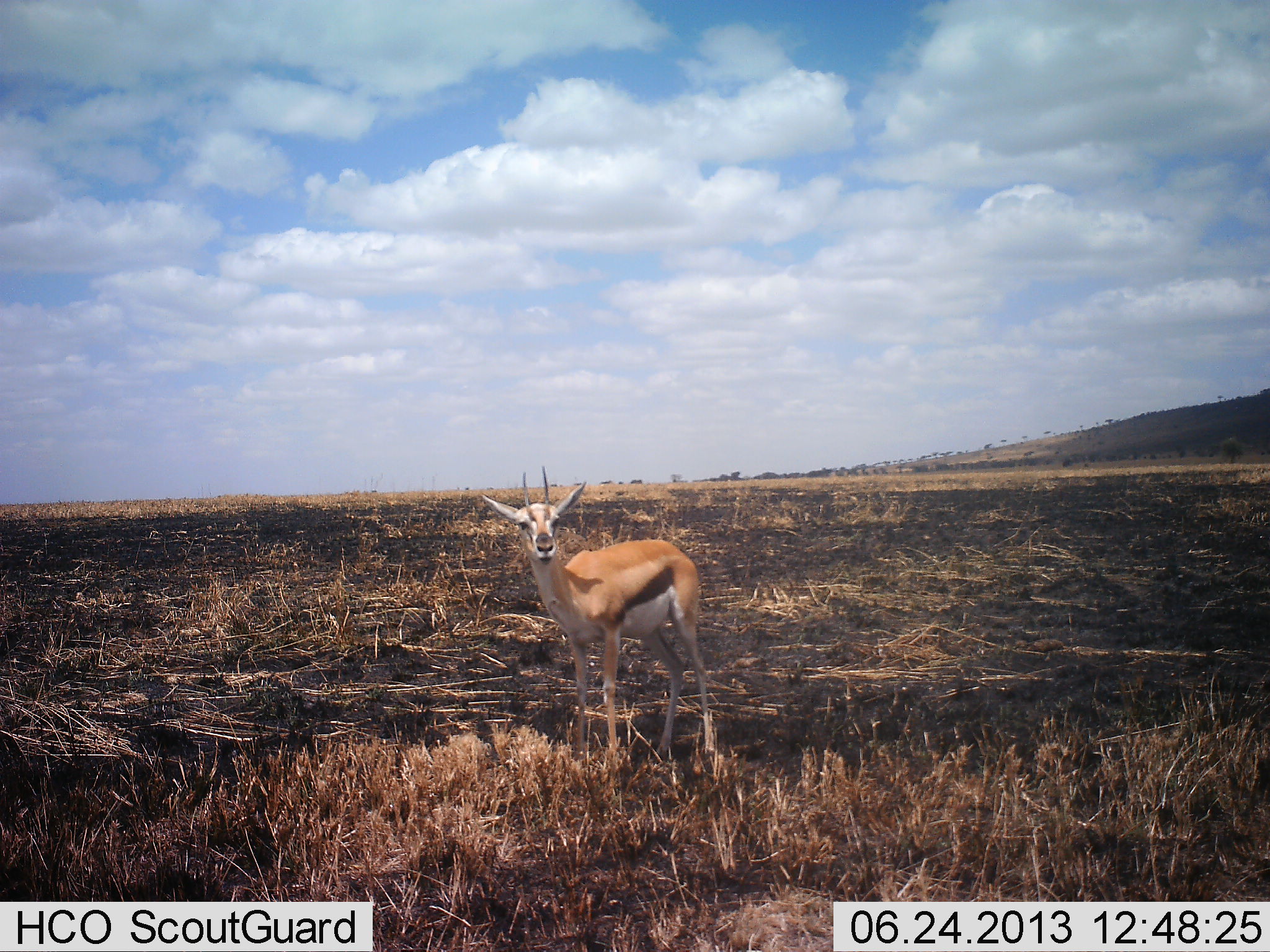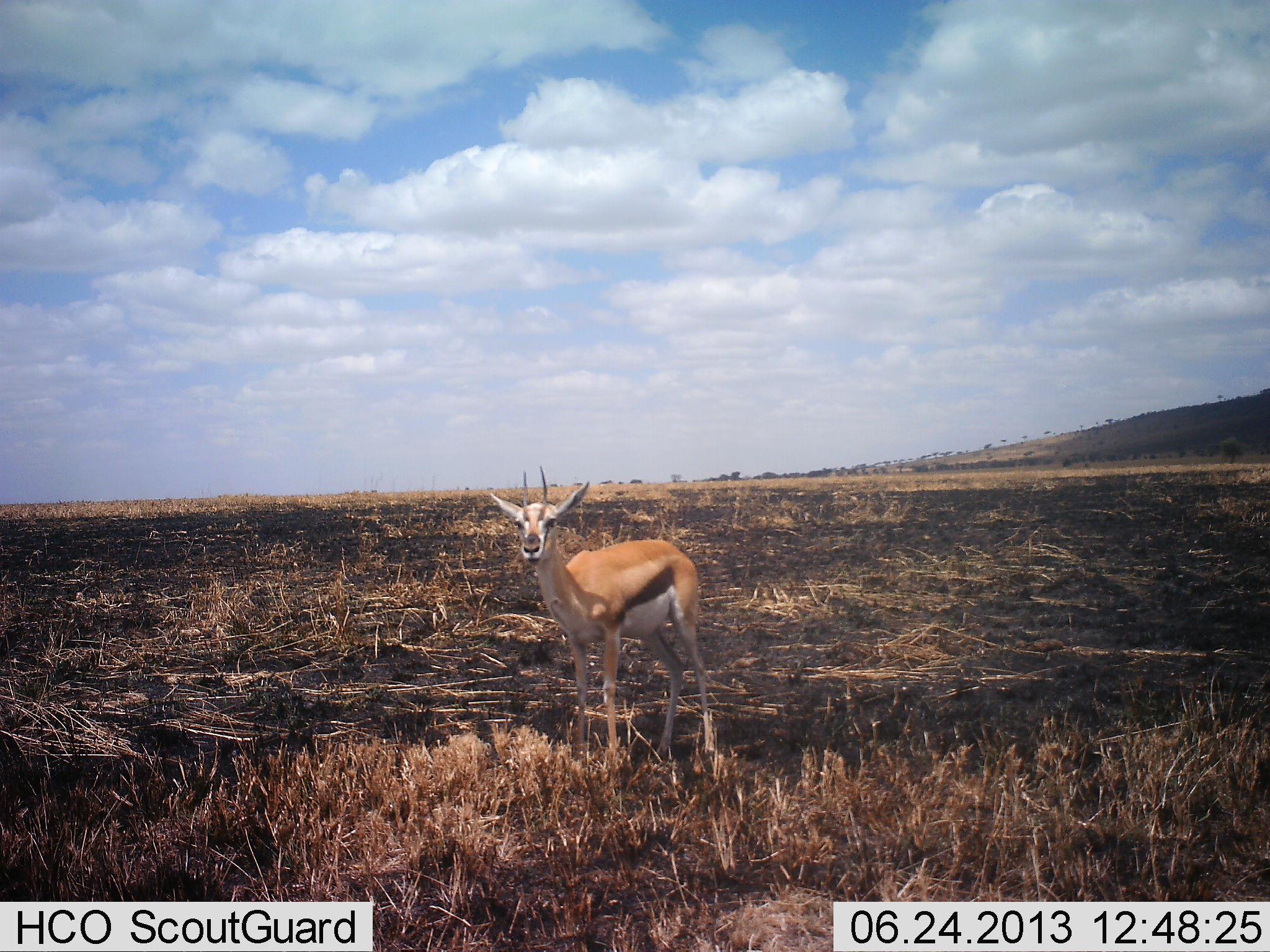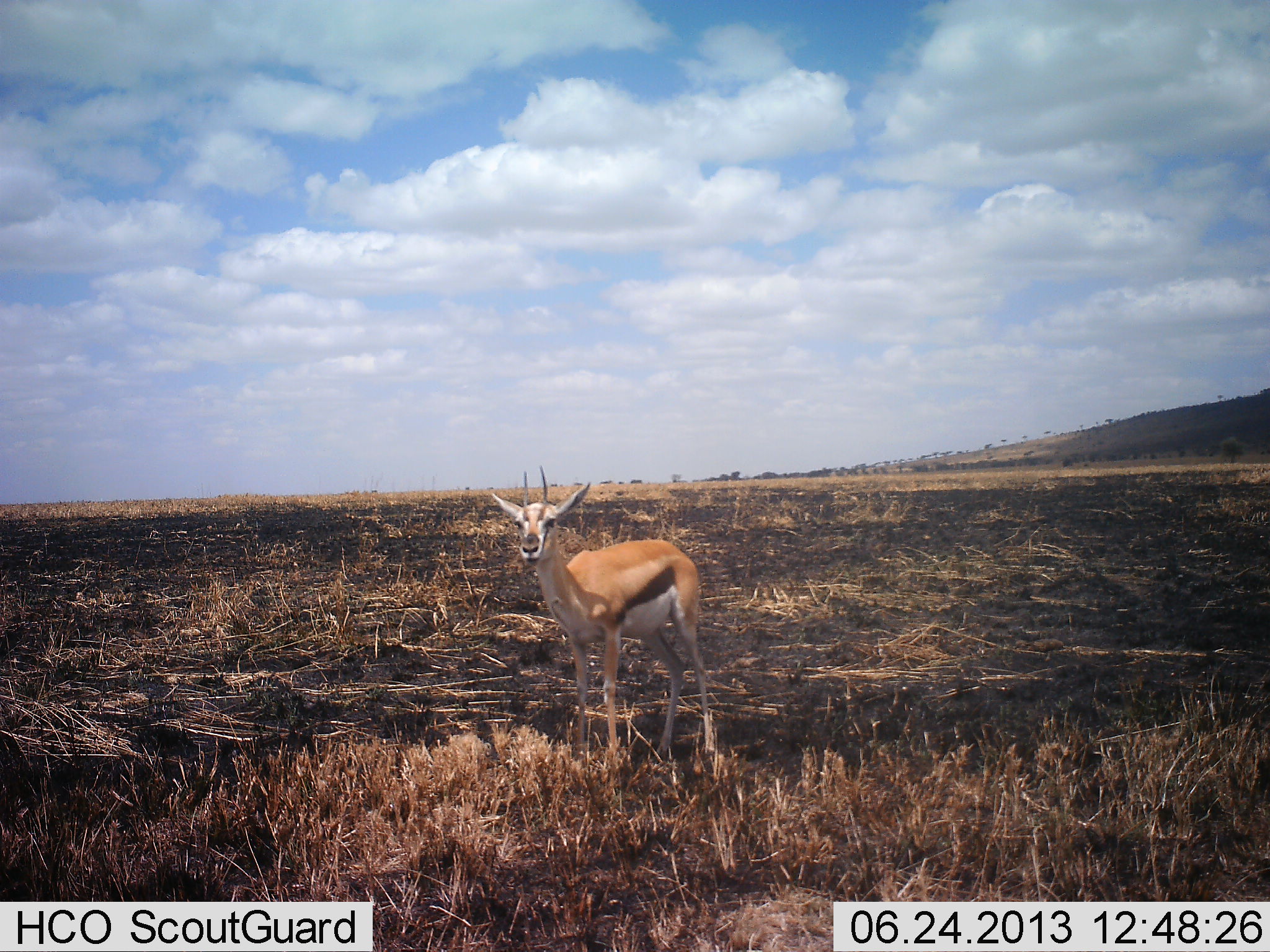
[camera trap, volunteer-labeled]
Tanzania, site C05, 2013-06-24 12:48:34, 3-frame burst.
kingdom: Animalia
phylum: Chordata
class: Mammalia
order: Artiodactyla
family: Bovidae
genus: Eudorcas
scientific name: Eudorcas thomsonii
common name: thomson's gazelle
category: gazellethomsons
Gazellethomsons (thomson's gazelle) (Eudorcas thomsonii), count 1. Behavior (volunteer vote fractions): standing 100%, resting 0%, moving 0%, interacting 0%. Young present (vote fraction): 0%. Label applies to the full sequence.